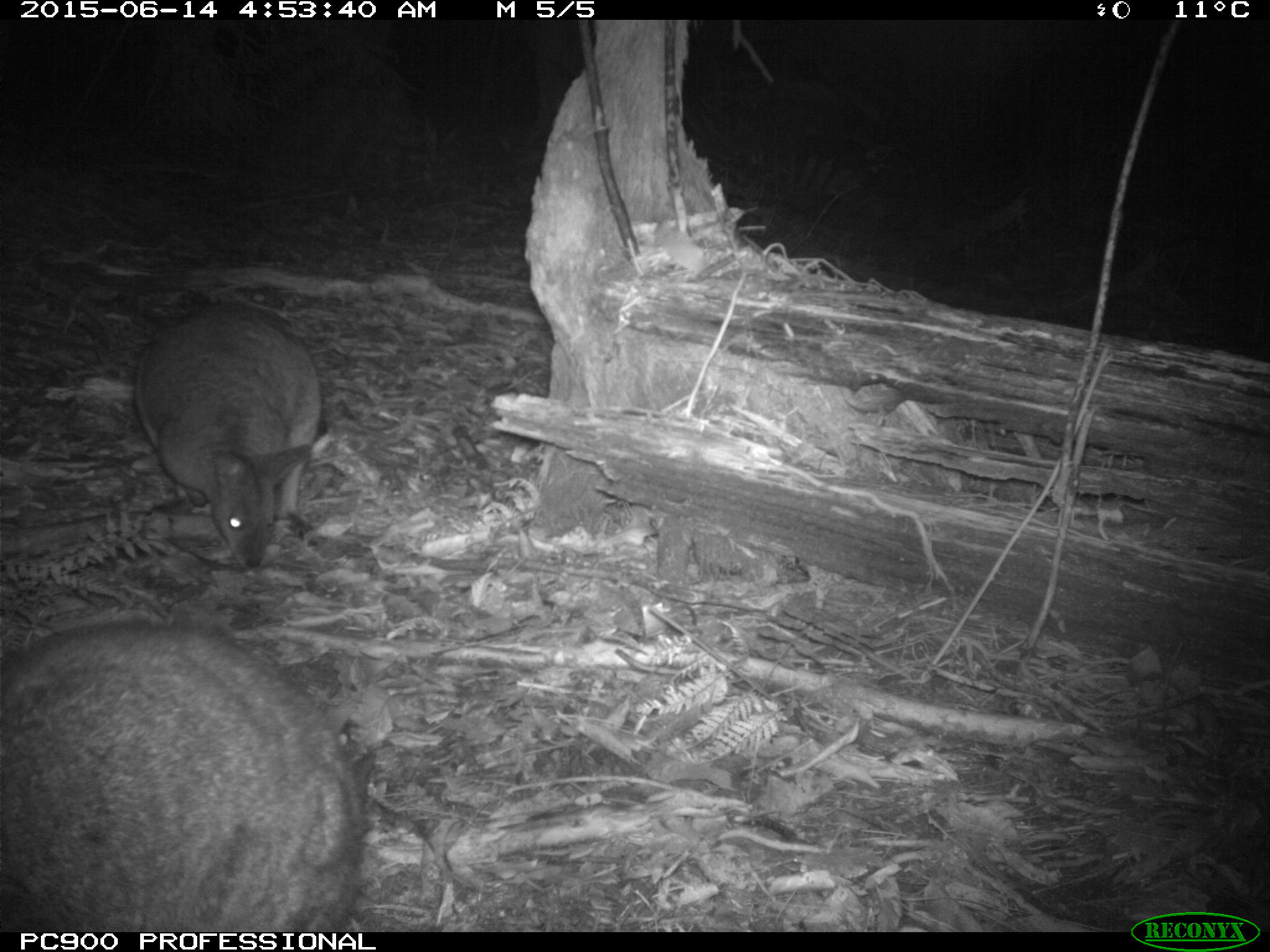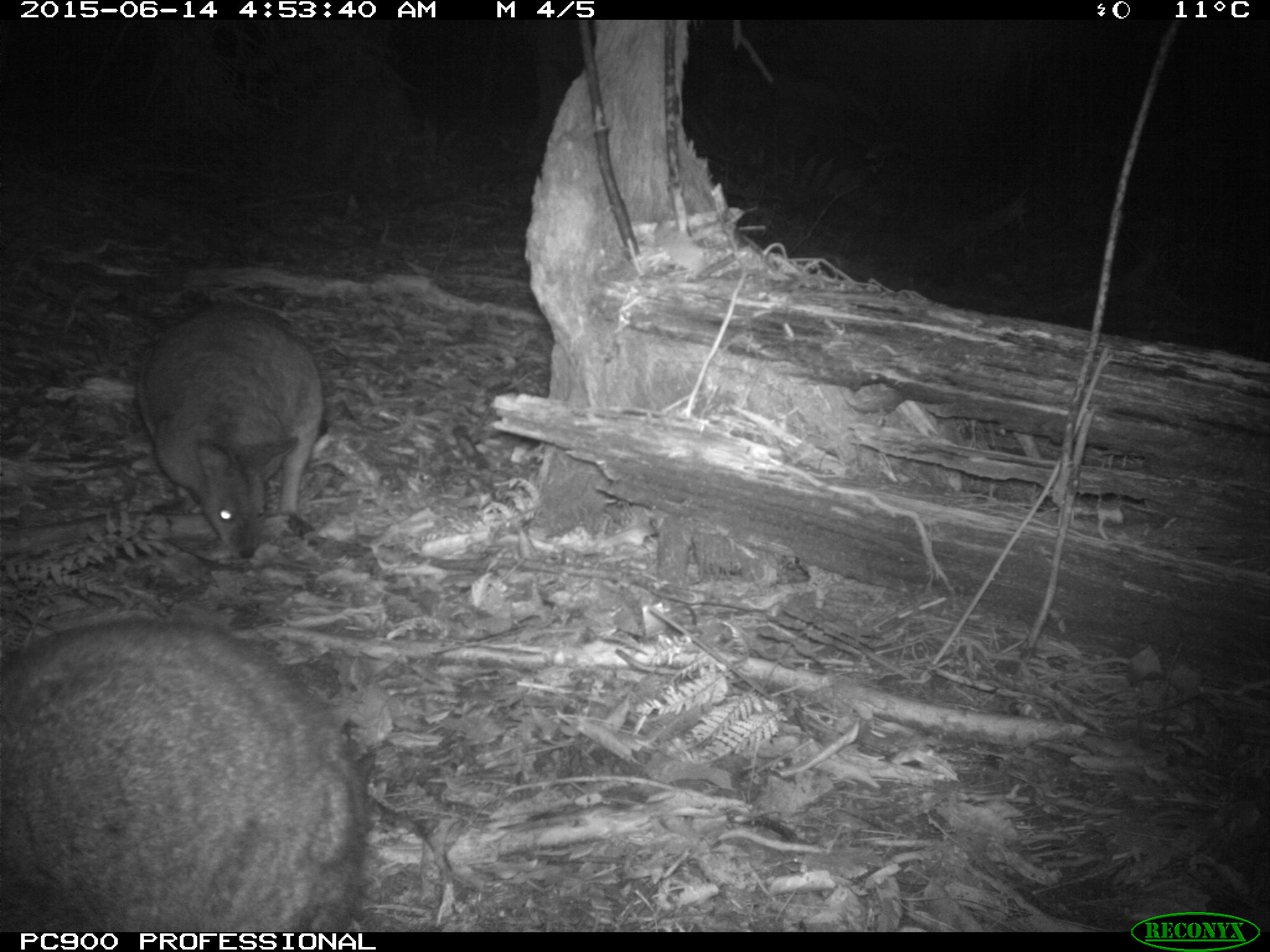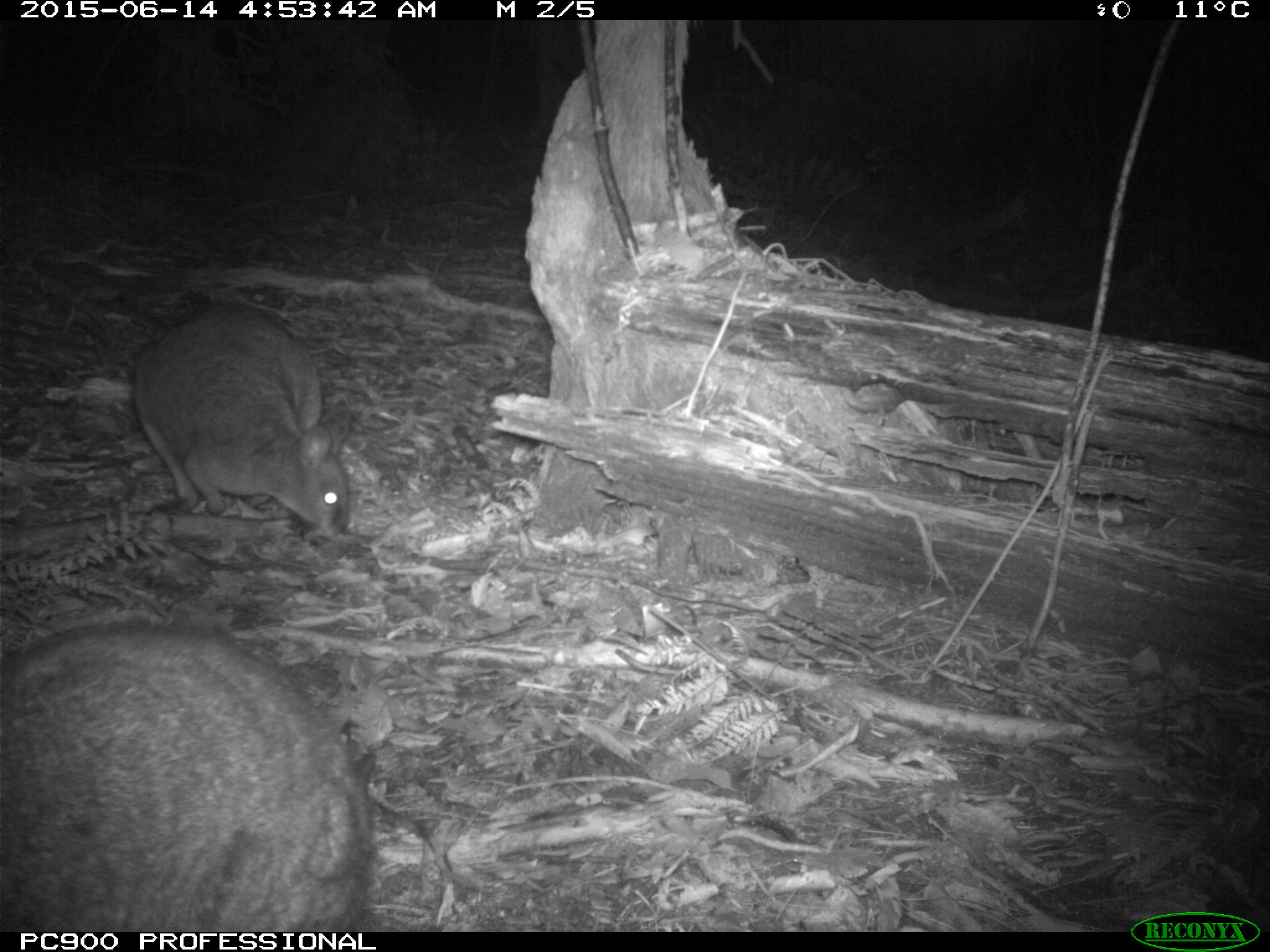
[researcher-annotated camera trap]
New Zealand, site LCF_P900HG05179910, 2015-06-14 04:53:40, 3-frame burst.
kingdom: Animalia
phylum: Chordata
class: Mammalia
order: Diprotodontia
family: Macropodidae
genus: Notamacropus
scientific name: Notamacropus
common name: wallaby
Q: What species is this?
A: Wallaby (Notamacropus).